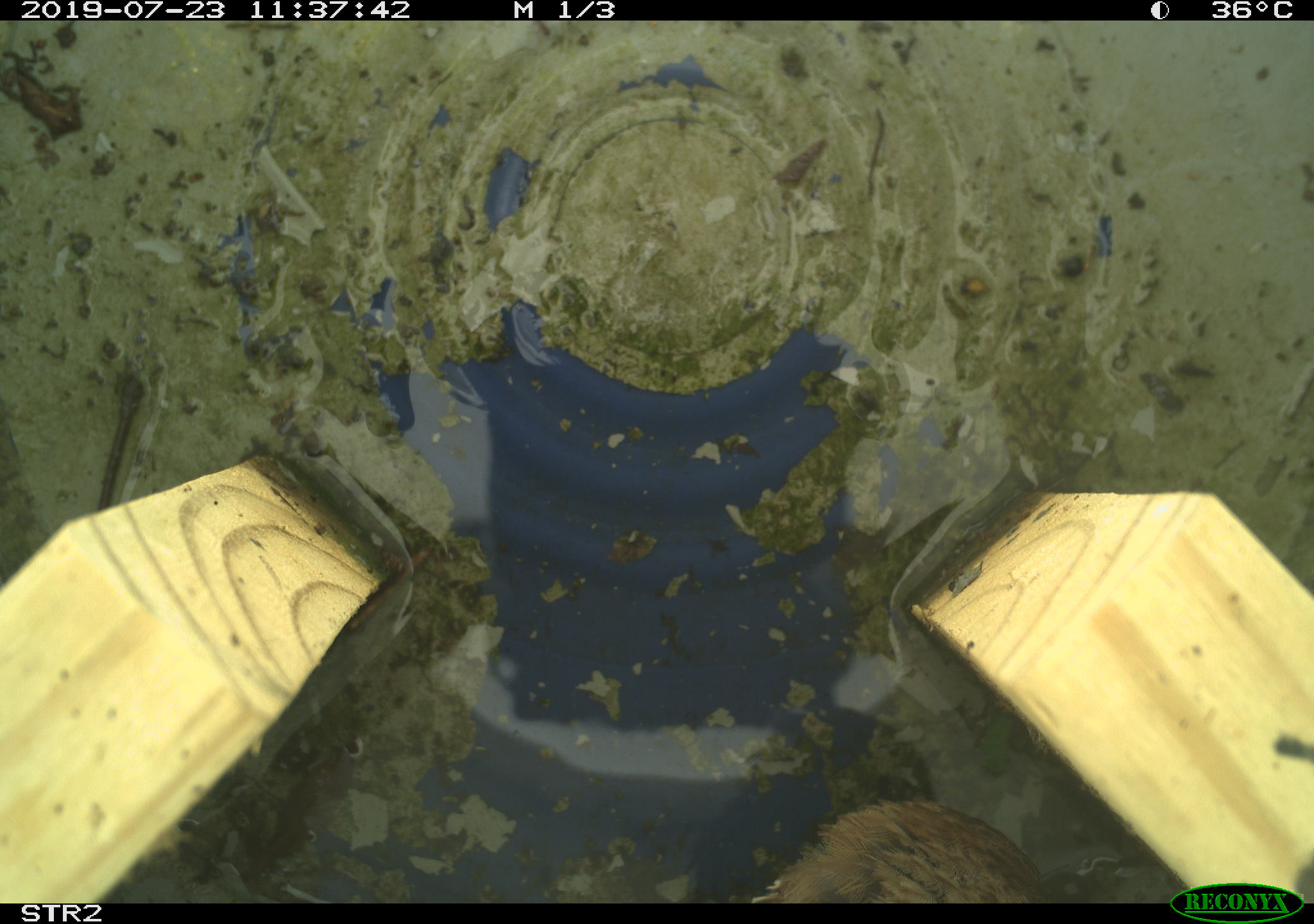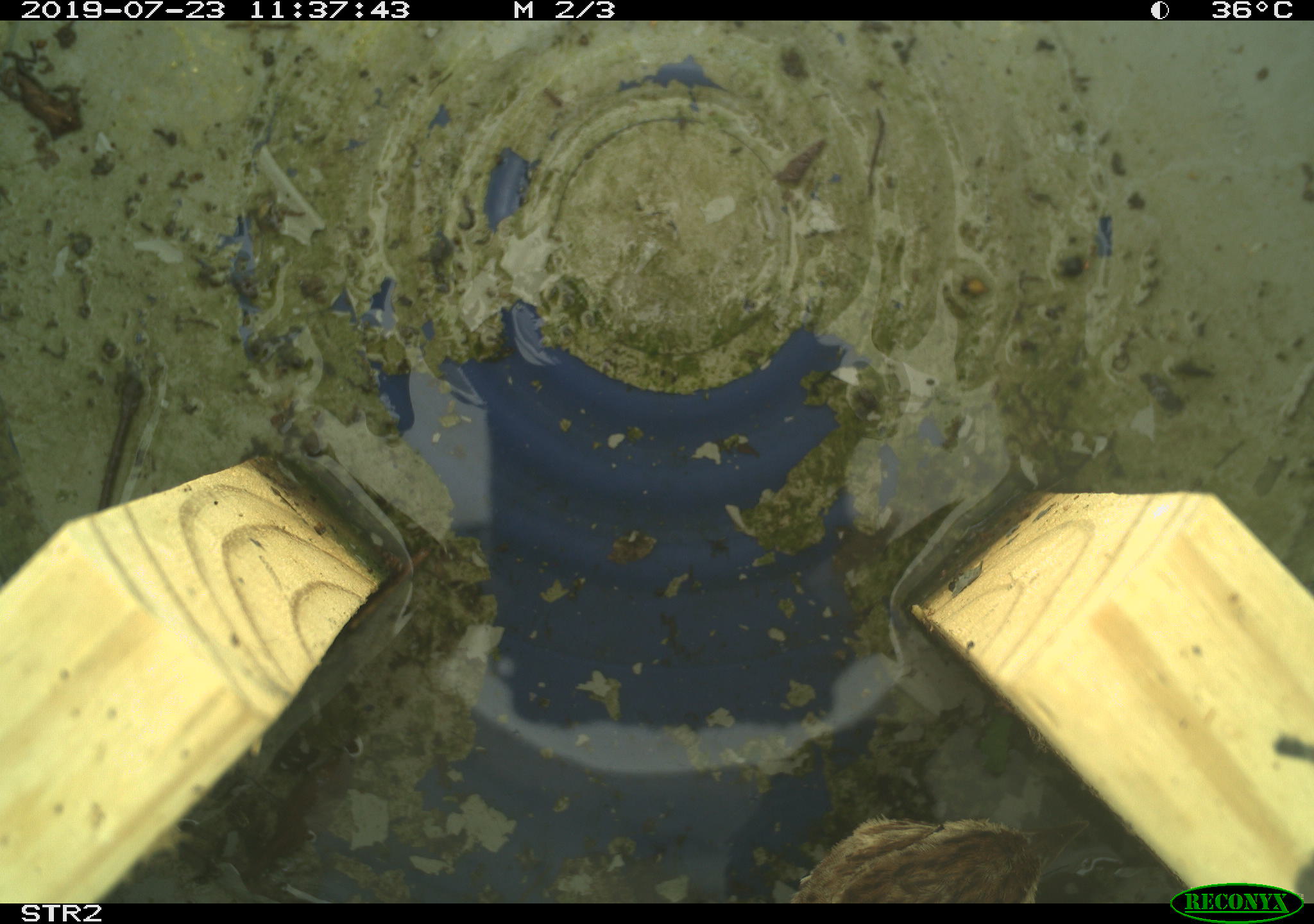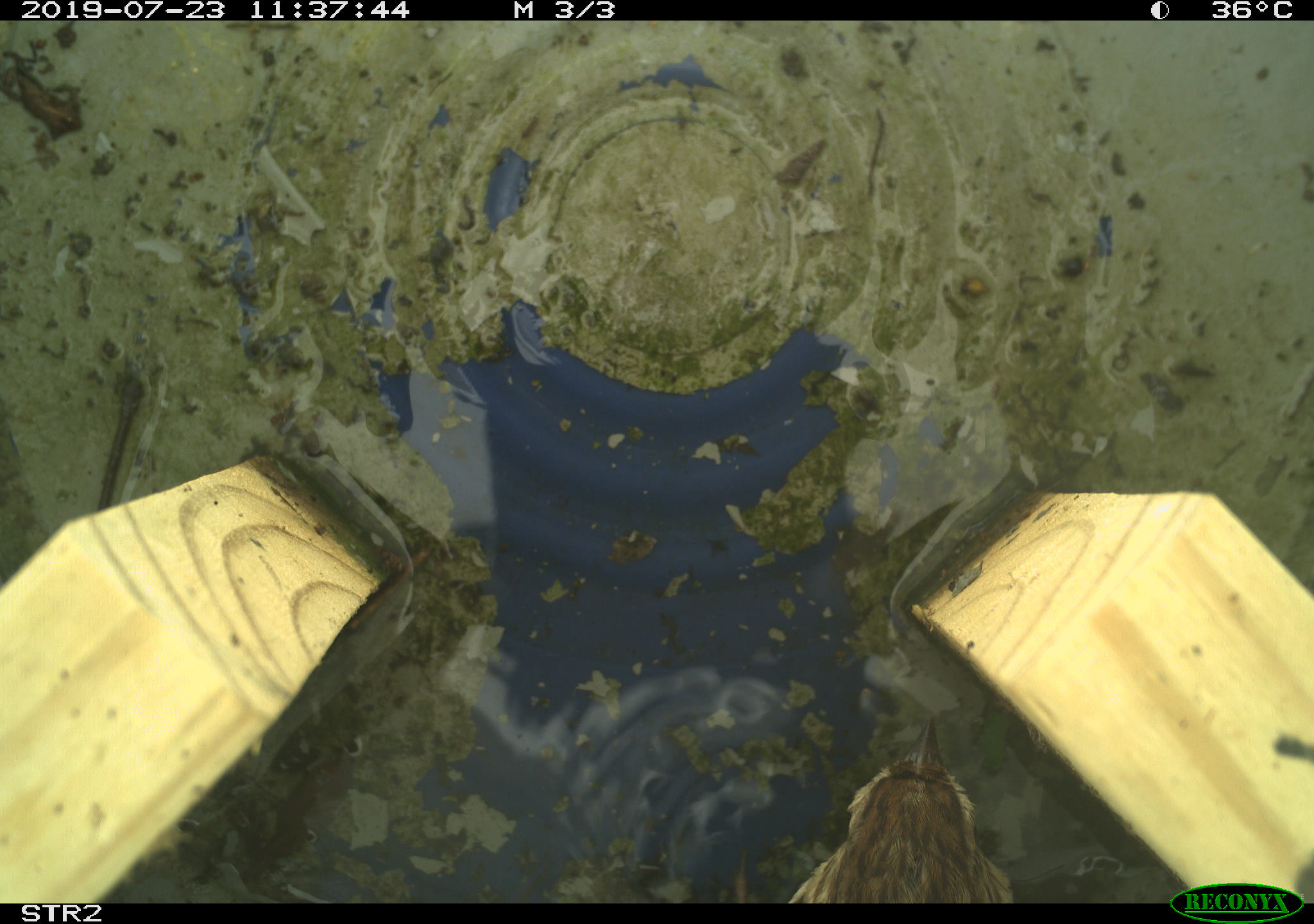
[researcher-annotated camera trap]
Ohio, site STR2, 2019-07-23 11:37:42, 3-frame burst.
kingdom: Animalia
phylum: Chordata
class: Aves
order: Passeriformes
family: Passerellidae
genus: Melospiza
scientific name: Melospiza melodia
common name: song sparrow